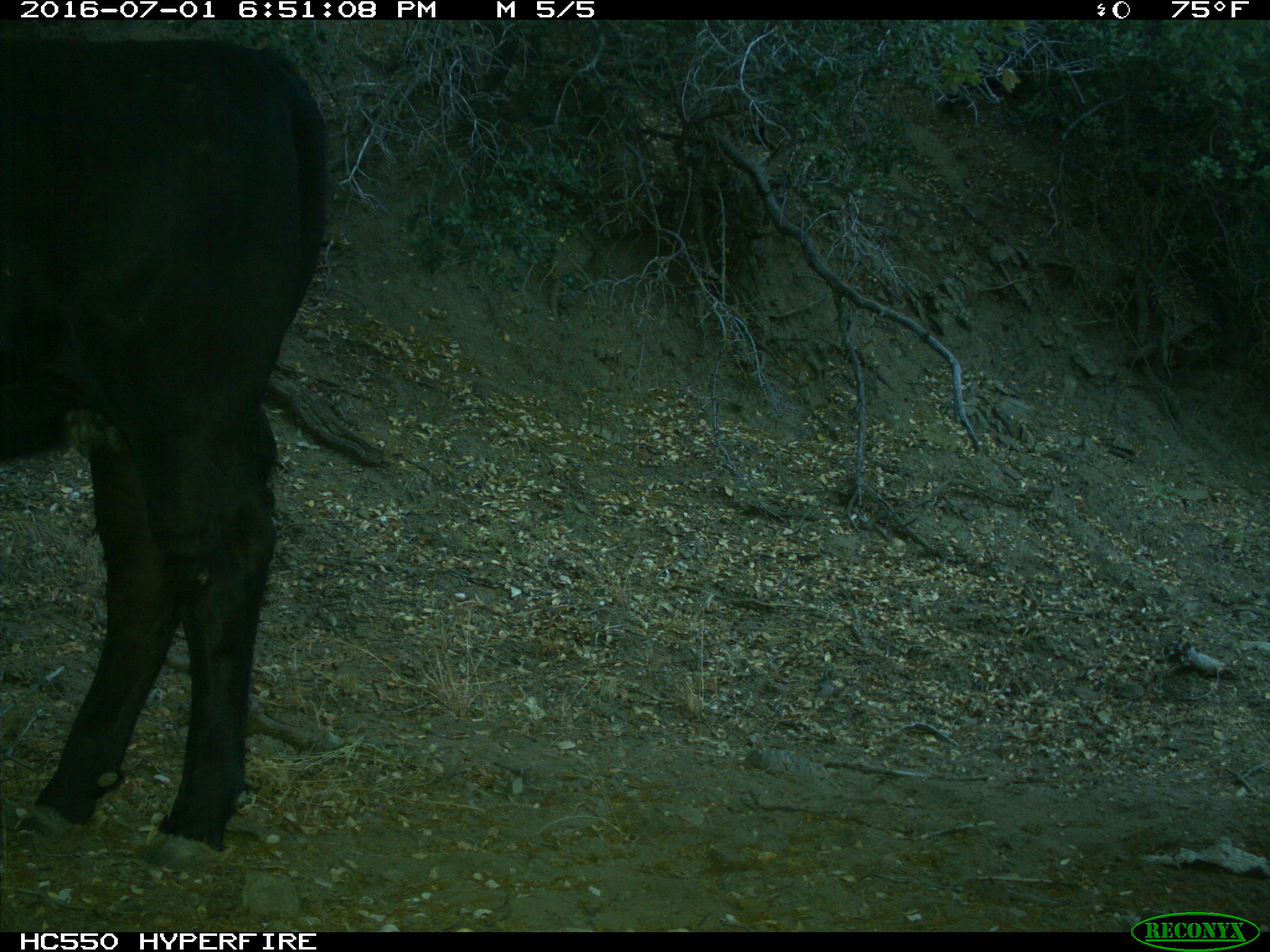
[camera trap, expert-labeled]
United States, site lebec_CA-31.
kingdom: Animalia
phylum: Chordata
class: Mammalia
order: Artiodactyla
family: Bovidae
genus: Bos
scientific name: Bos taurus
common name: domestic cow